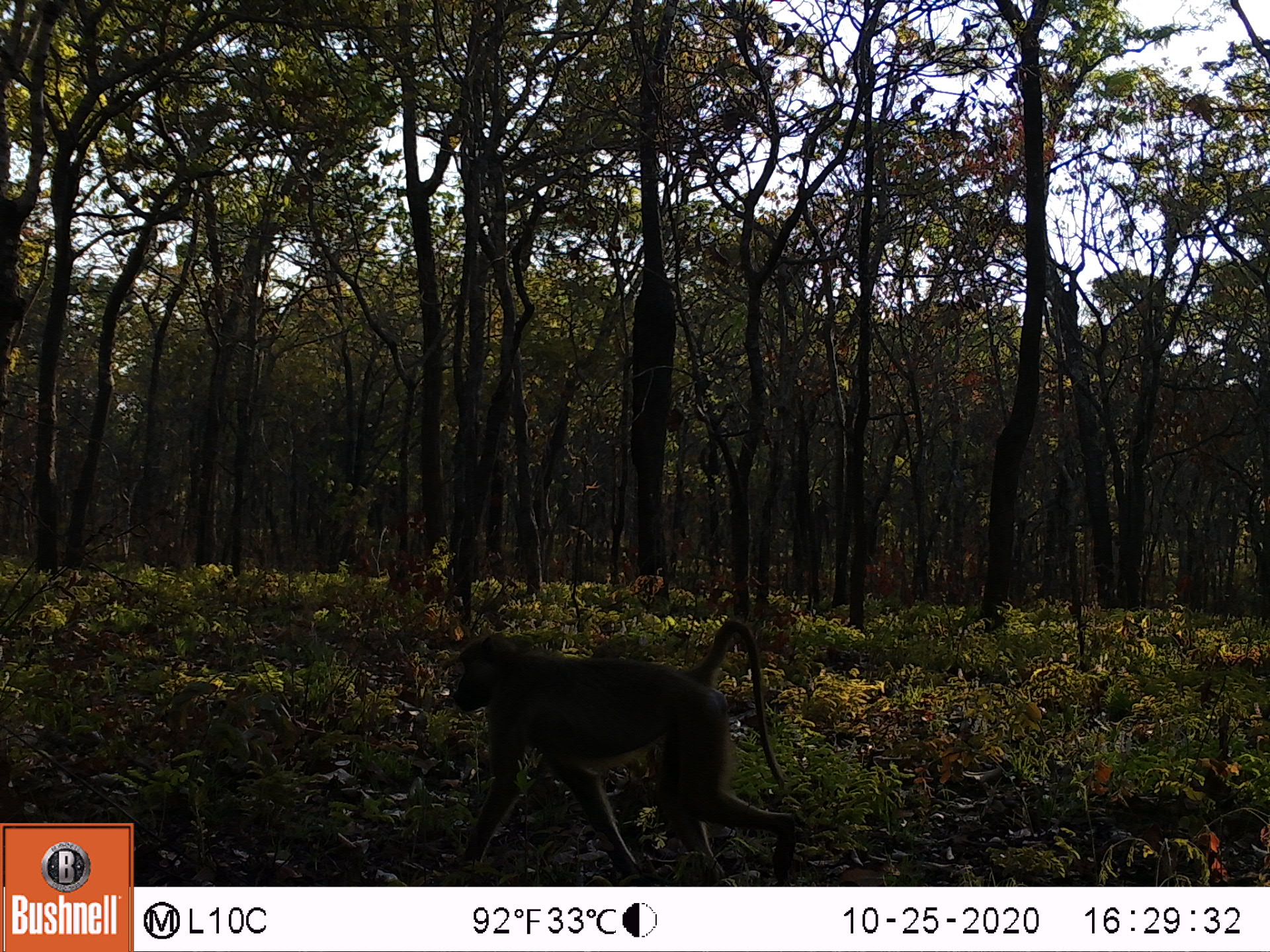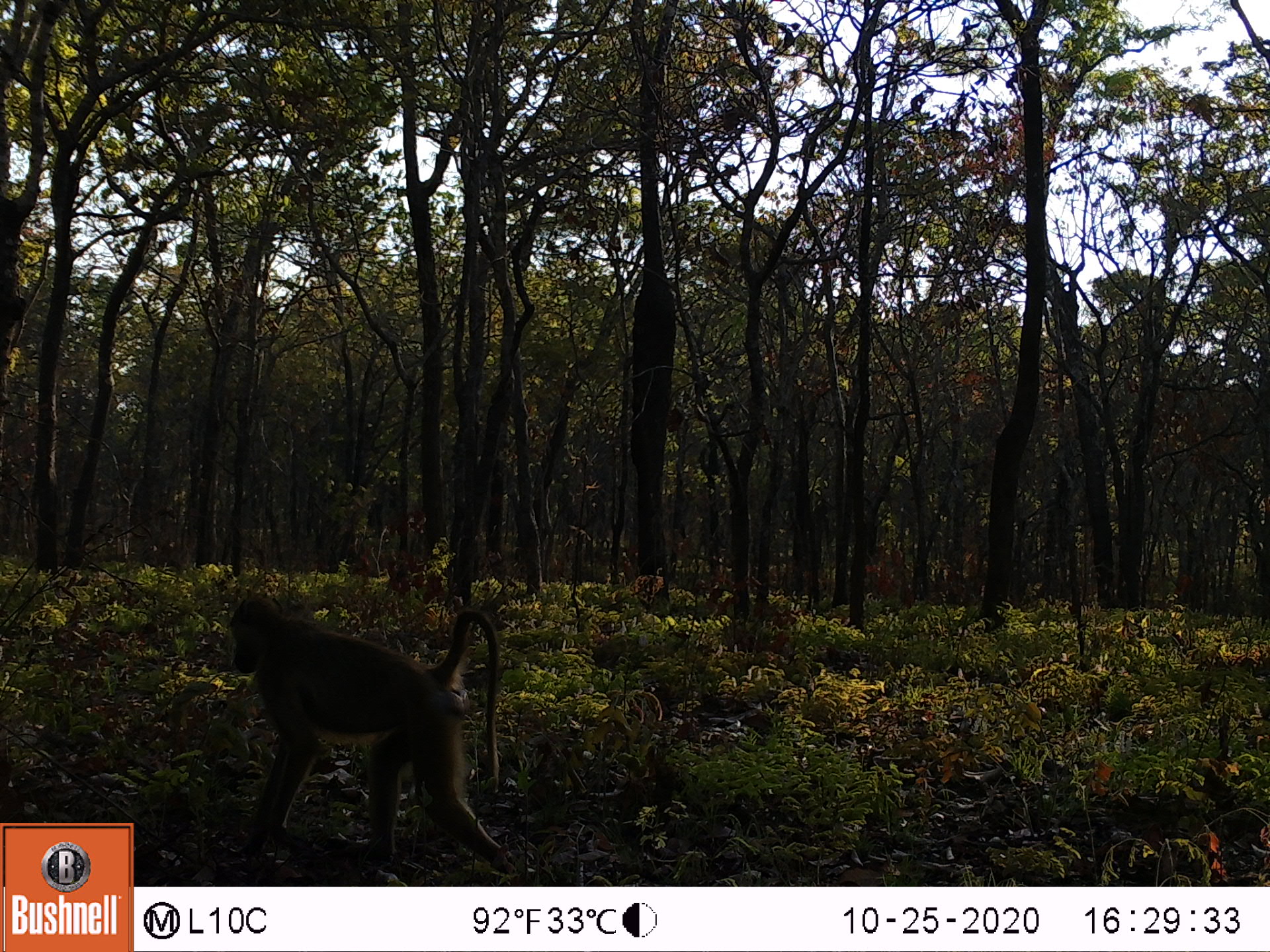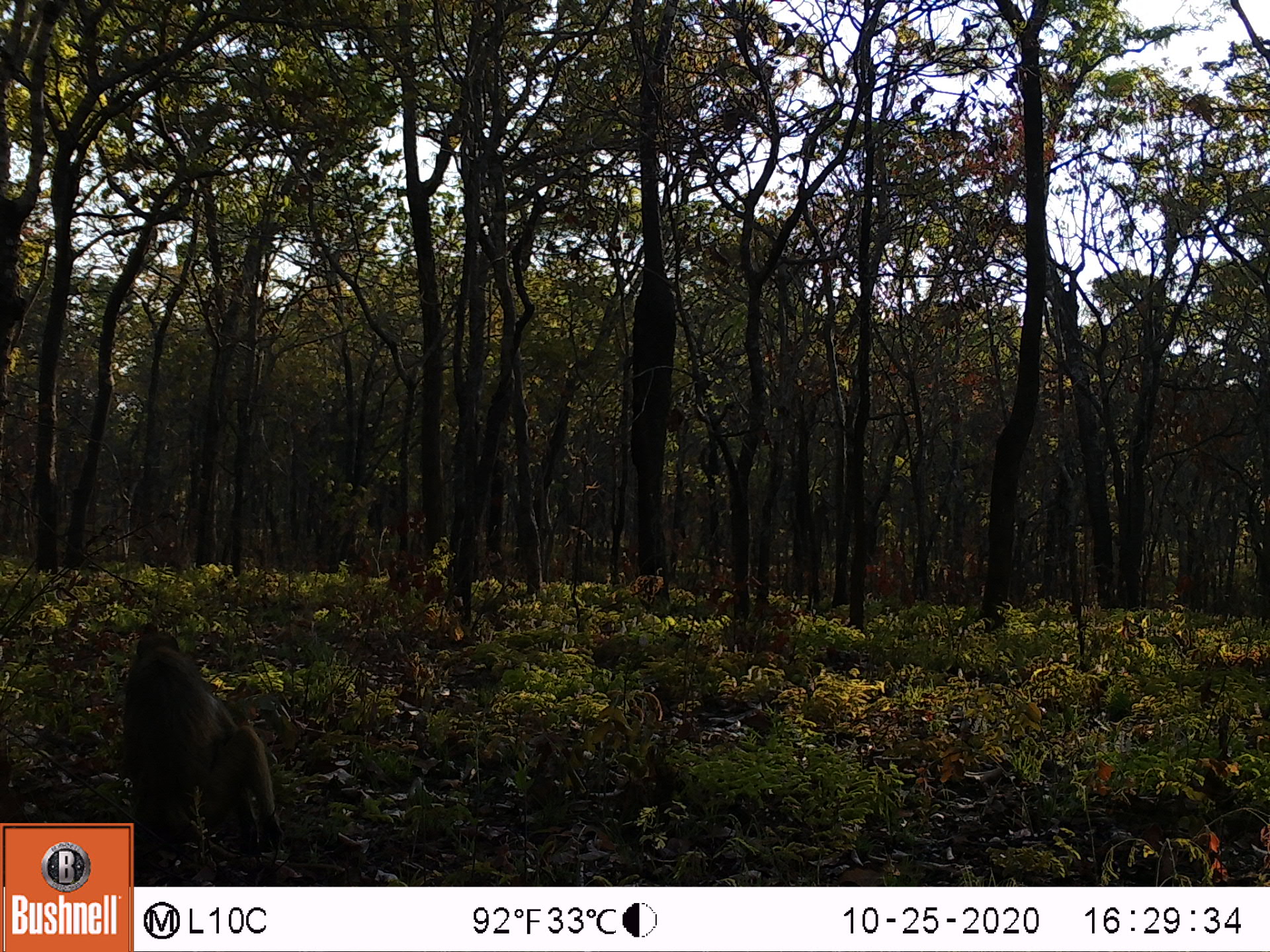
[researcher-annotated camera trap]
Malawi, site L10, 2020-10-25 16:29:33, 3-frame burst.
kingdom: Animalia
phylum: Chordata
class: Mammalia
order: Primates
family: Cercopithecidae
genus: Papio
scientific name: Papio cynocephalus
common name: yellow baboon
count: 1